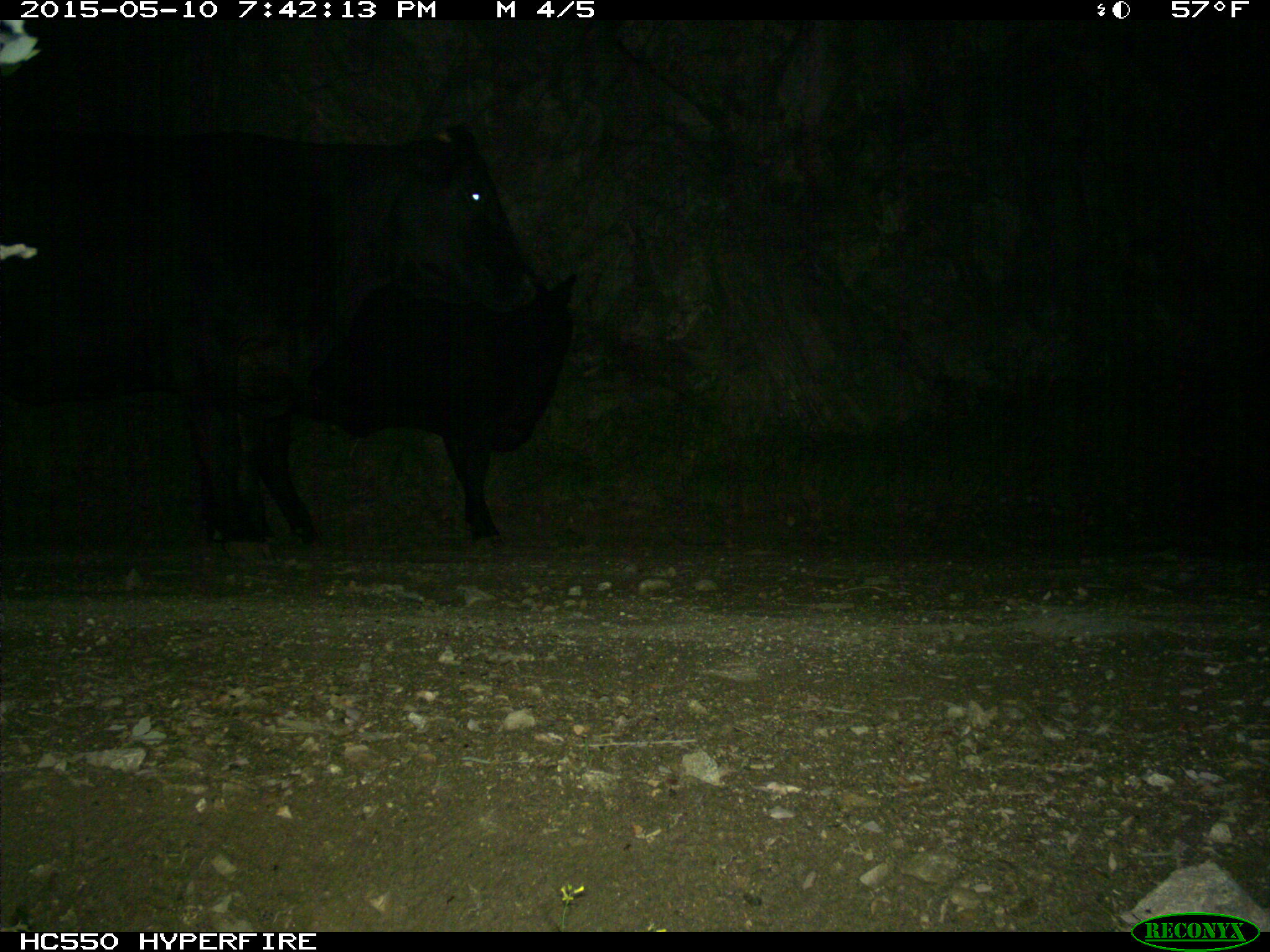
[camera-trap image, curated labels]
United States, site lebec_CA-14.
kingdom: Animalia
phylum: Chordata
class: Mammalia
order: Artiodactyla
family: Bovidae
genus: Bos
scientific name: Bos taurus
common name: domestic cow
Bos taurus (domestic cow).